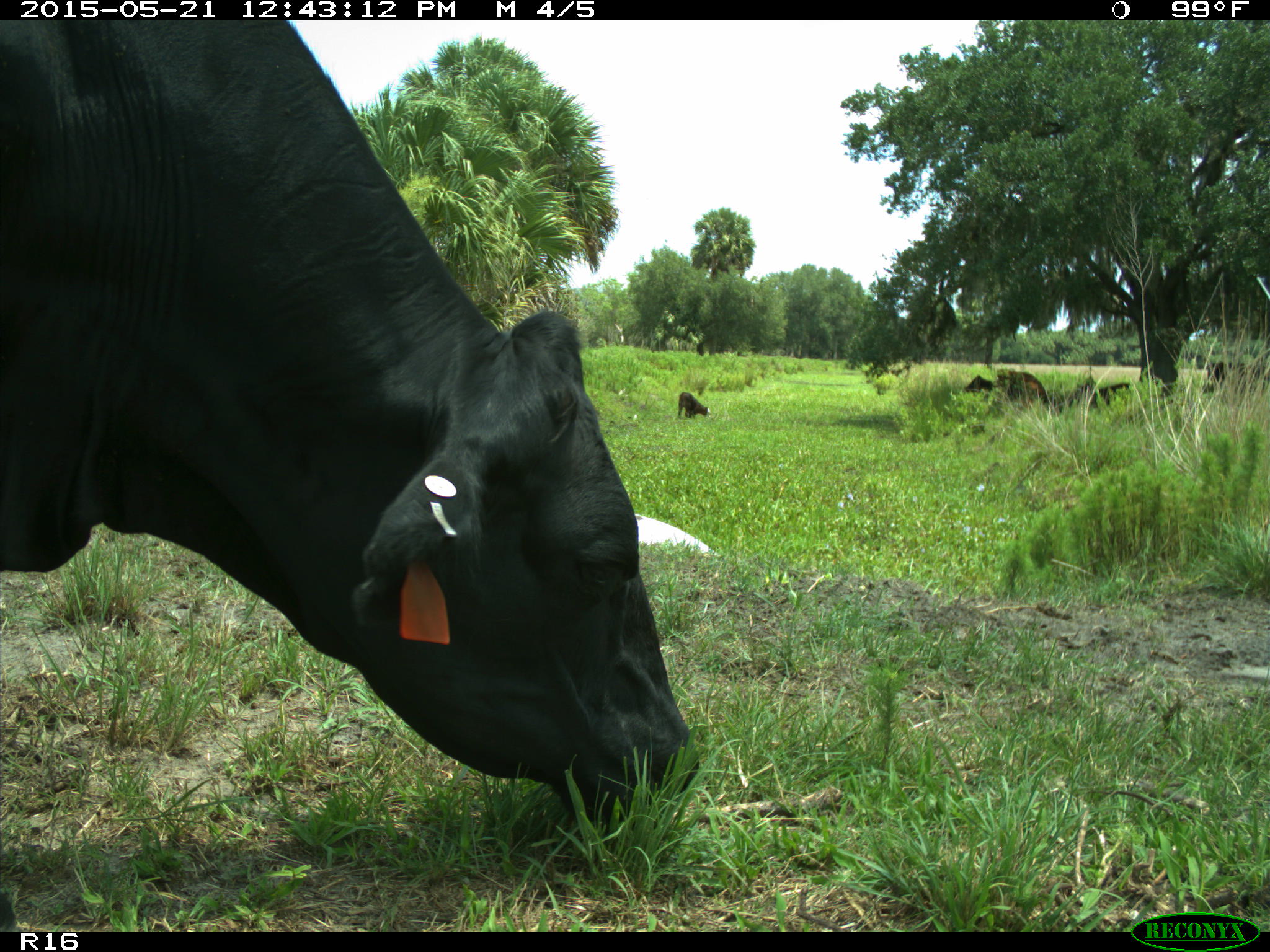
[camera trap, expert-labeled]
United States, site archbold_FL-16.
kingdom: Animalia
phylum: Chordata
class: Mammalia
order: Artiodactyla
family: Bovidae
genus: Bos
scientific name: Bos taurus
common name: domestic cow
Bos taurus (domestic cow).